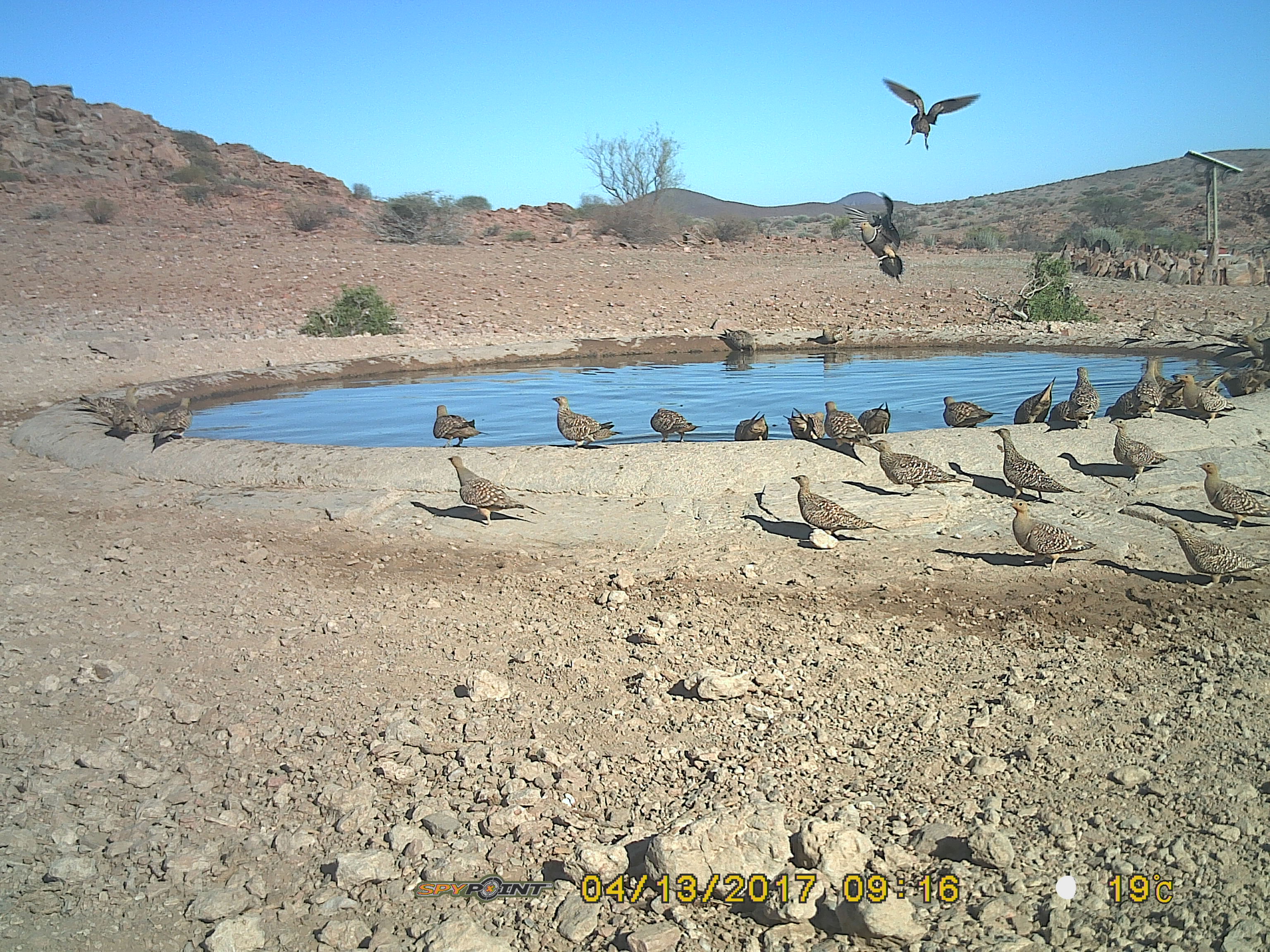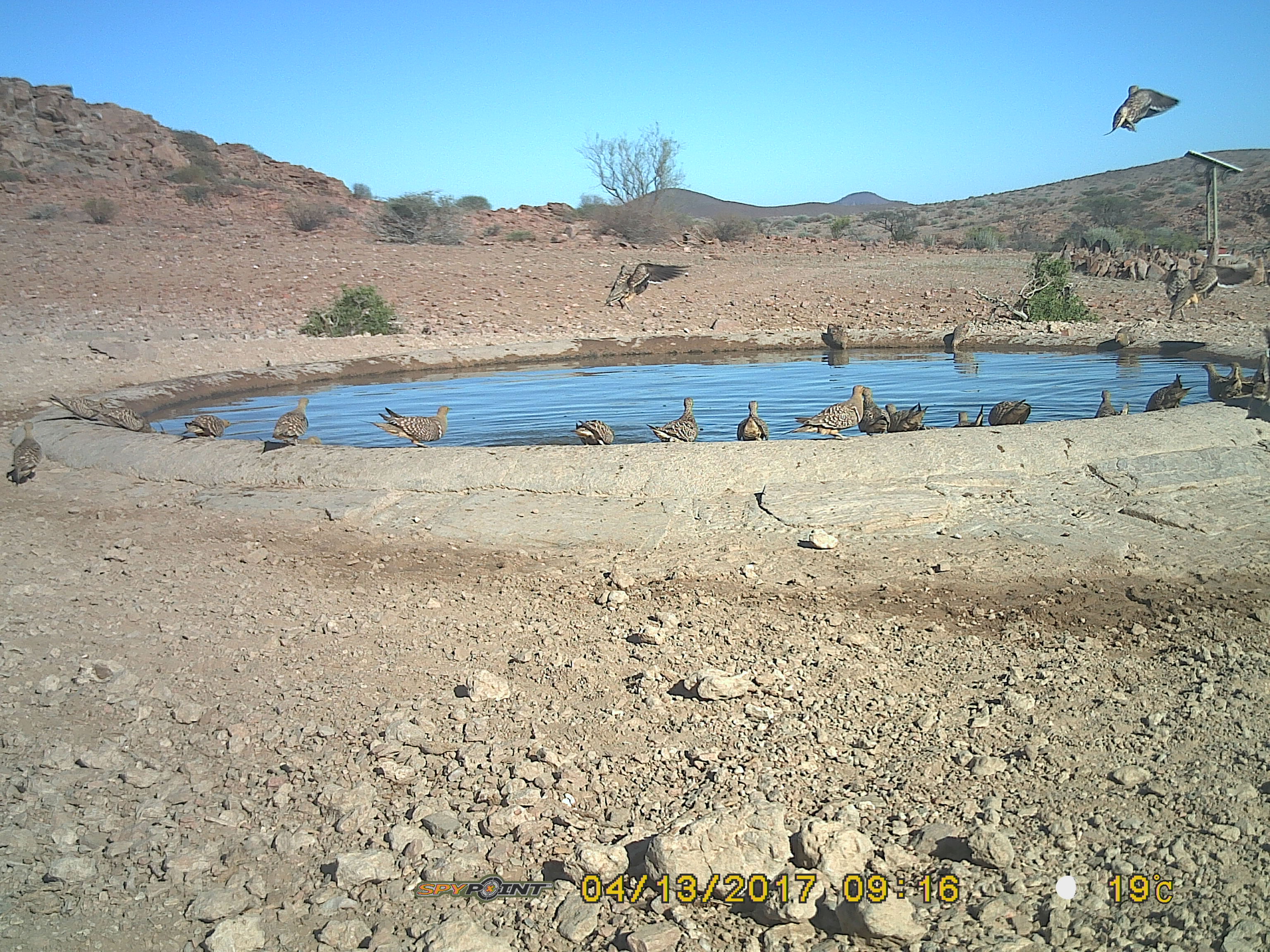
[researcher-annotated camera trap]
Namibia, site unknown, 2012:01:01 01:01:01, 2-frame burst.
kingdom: Animalia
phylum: Chordata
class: Aves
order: Pterocliformes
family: Pteroclidae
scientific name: Pteroclidae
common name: sandgrouse